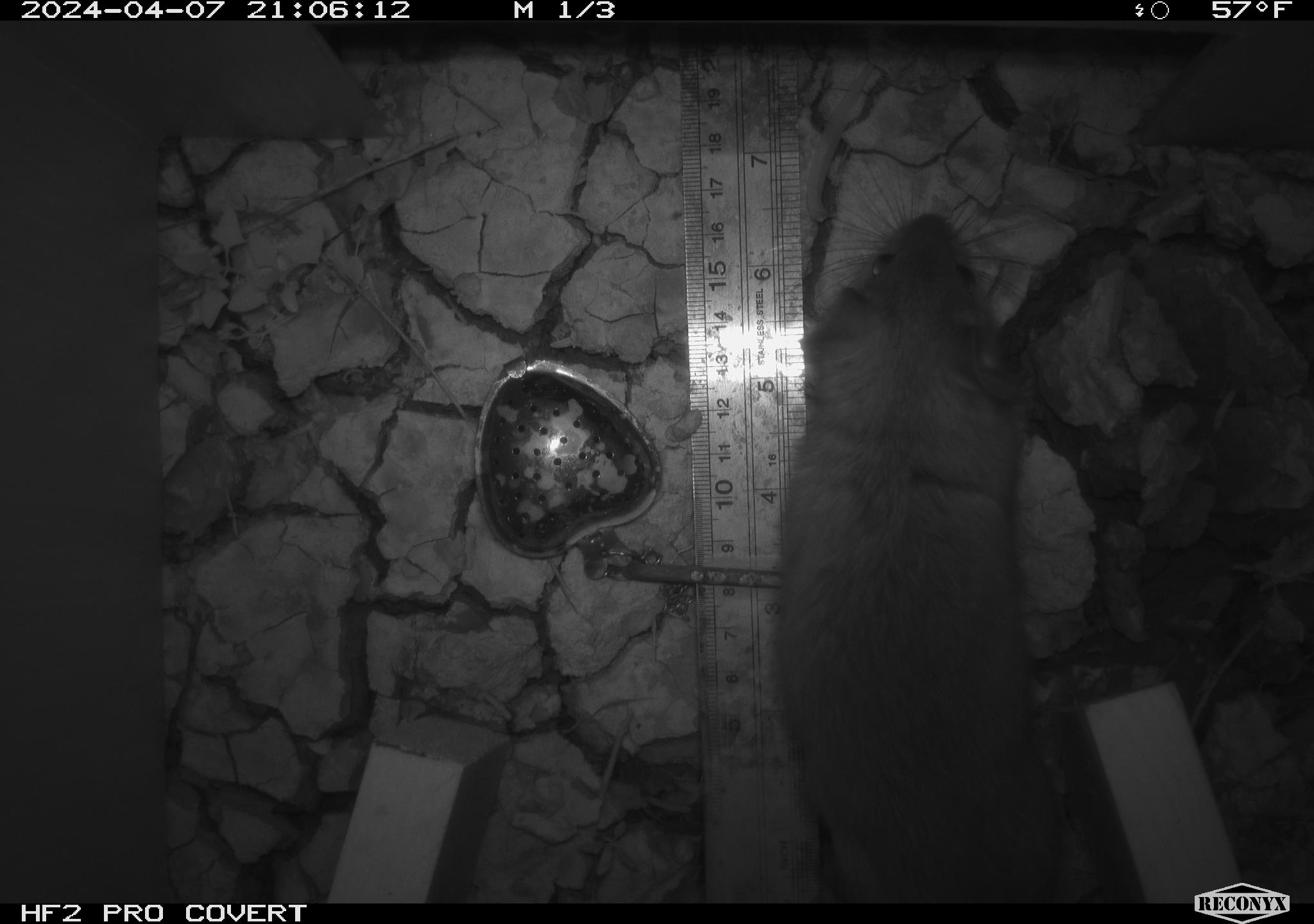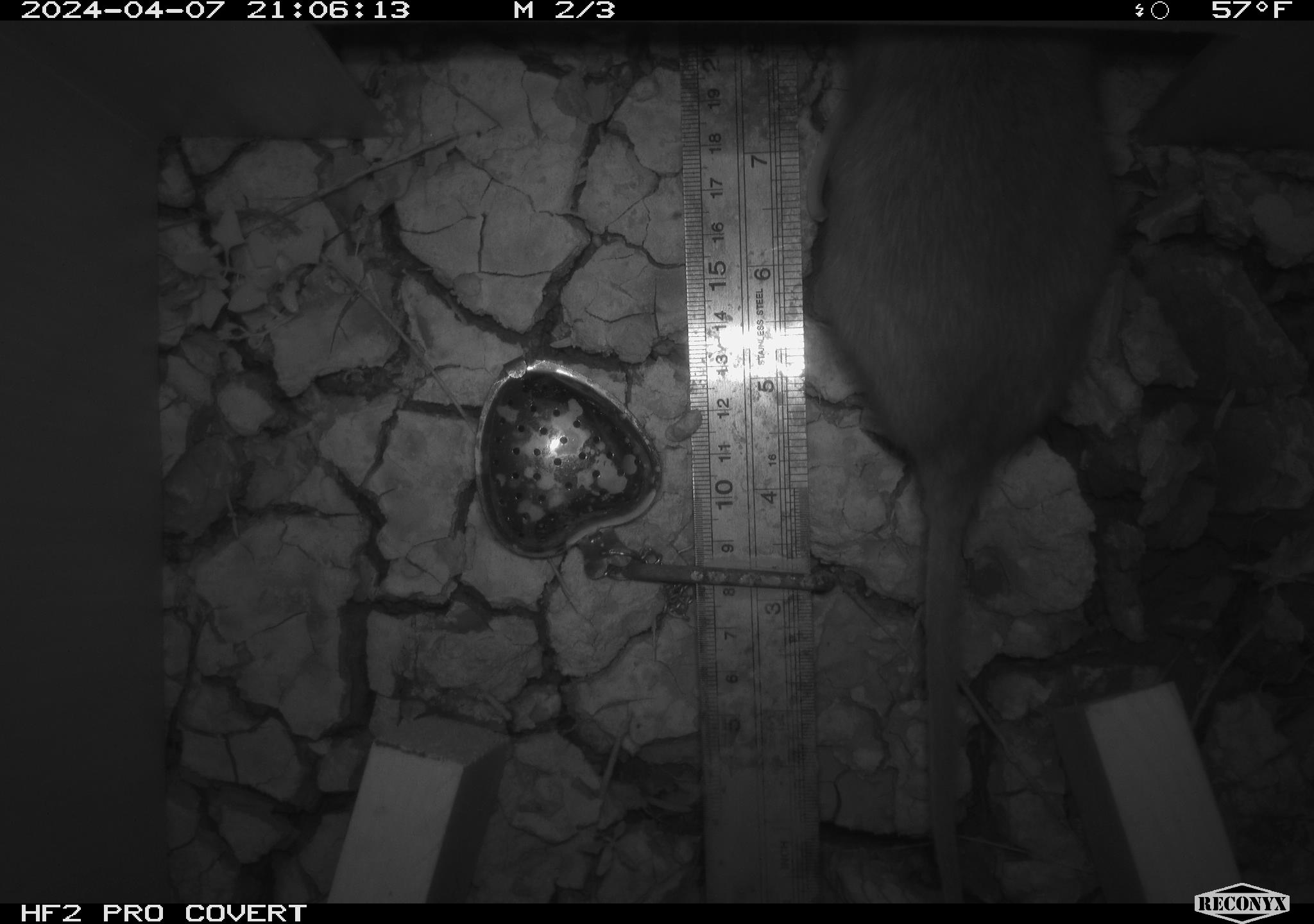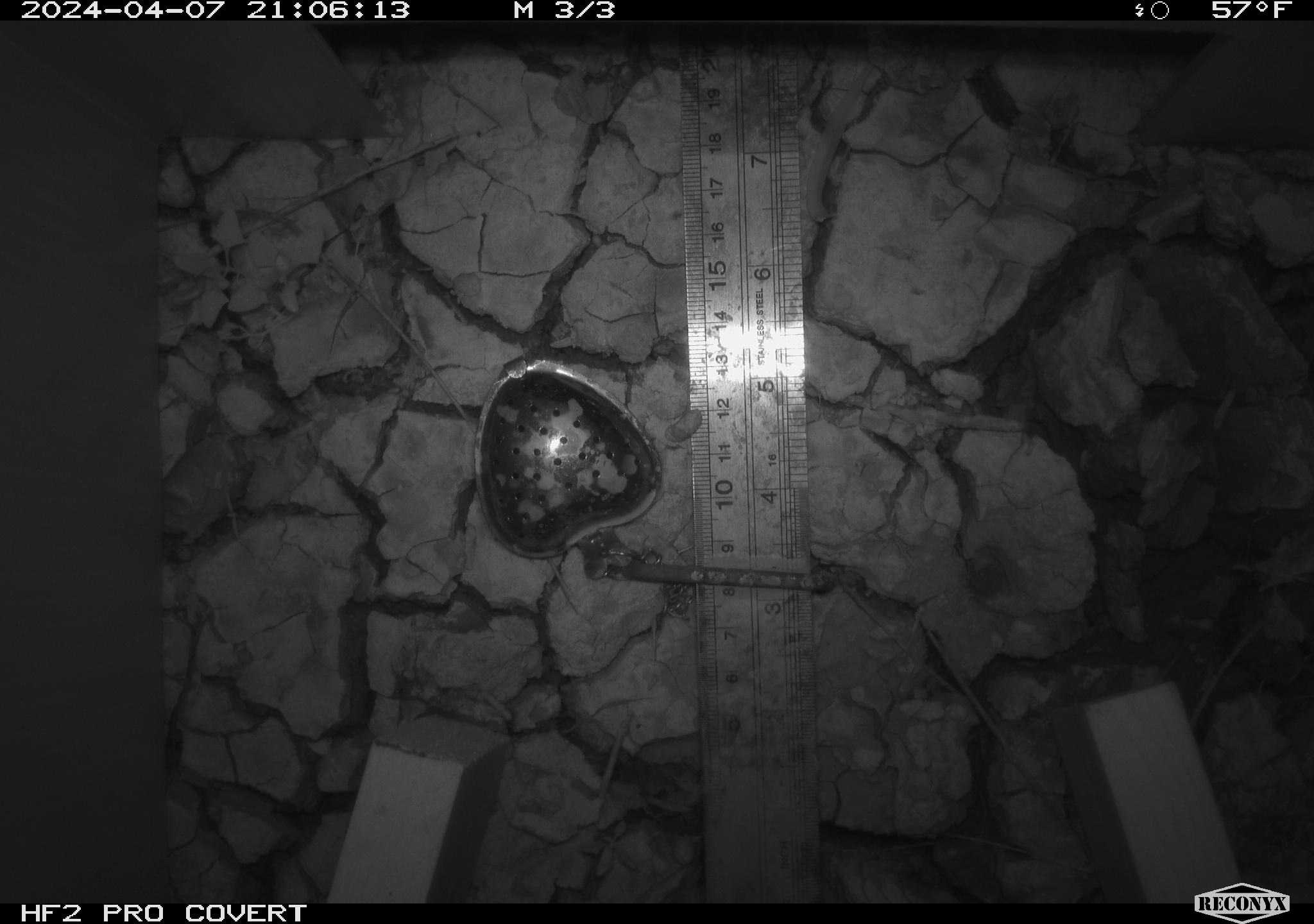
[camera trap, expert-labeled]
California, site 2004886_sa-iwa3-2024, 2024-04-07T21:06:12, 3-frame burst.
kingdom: Animalia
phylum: Chordata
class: Mammalia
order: Rodentia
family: Cricetidae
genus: Neotoma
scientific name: Neotoma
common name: pack rat or woodrat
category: neotoma species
Neotoma species (pack rat or woodrat) (Neotoma).